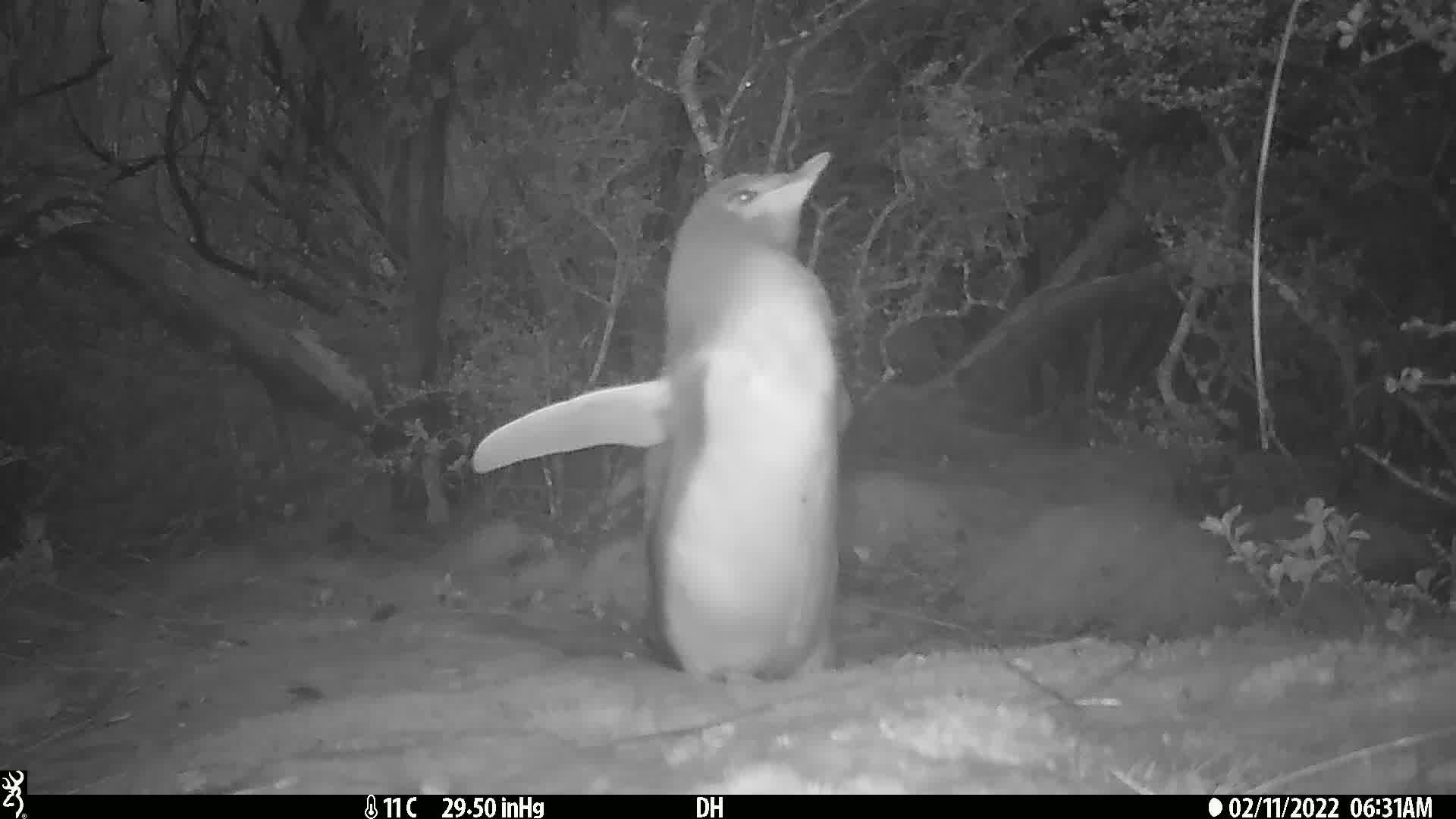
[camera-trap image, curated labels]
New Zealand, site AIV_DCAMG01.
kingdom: Animalia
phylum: Chordata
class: Aves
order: Sphenisciformes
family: Spheniscidae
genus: Megadyptes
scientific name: Megadyptes antipodes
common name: yellow-eyed penguin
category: yellow eyed penguin